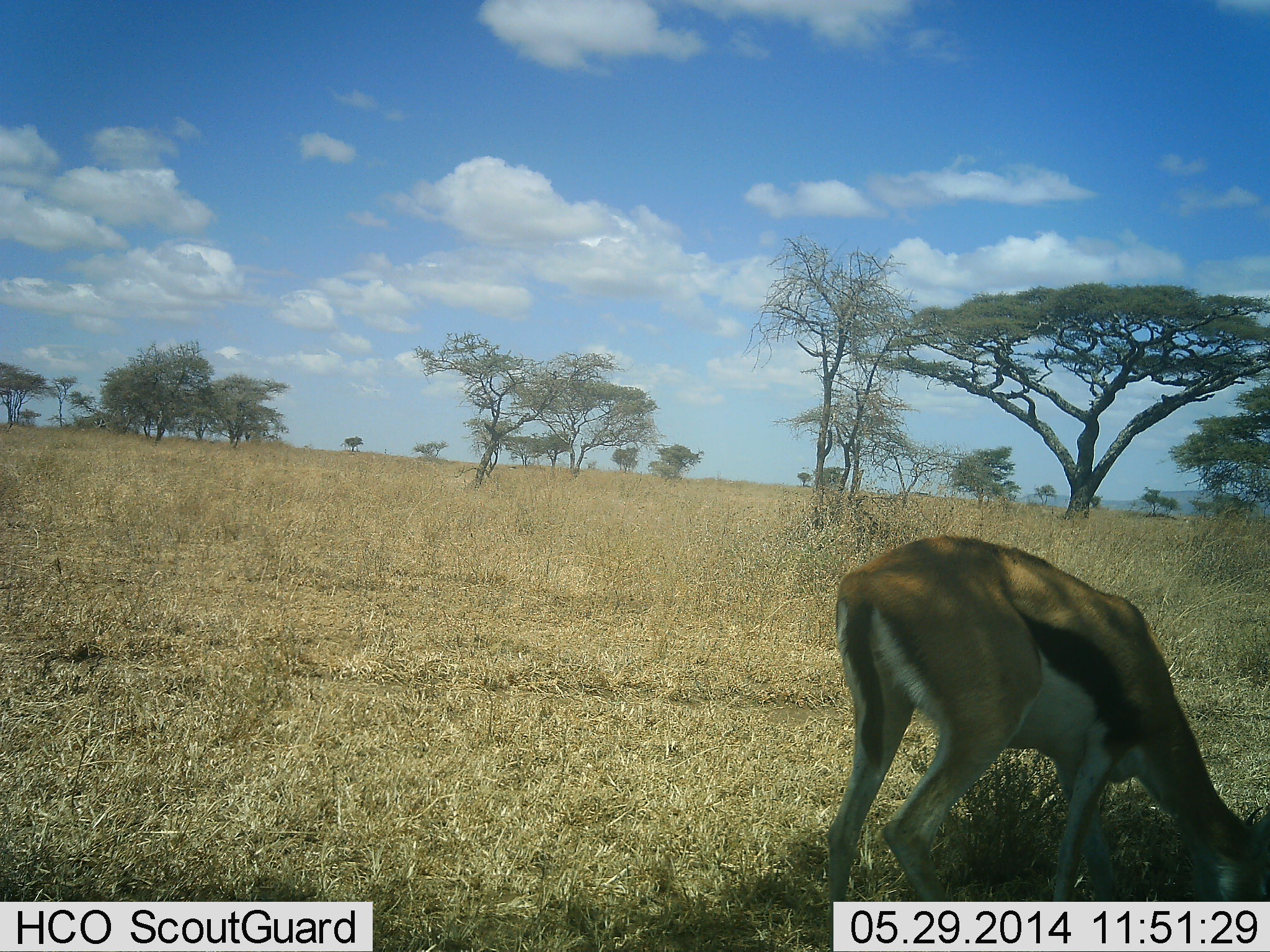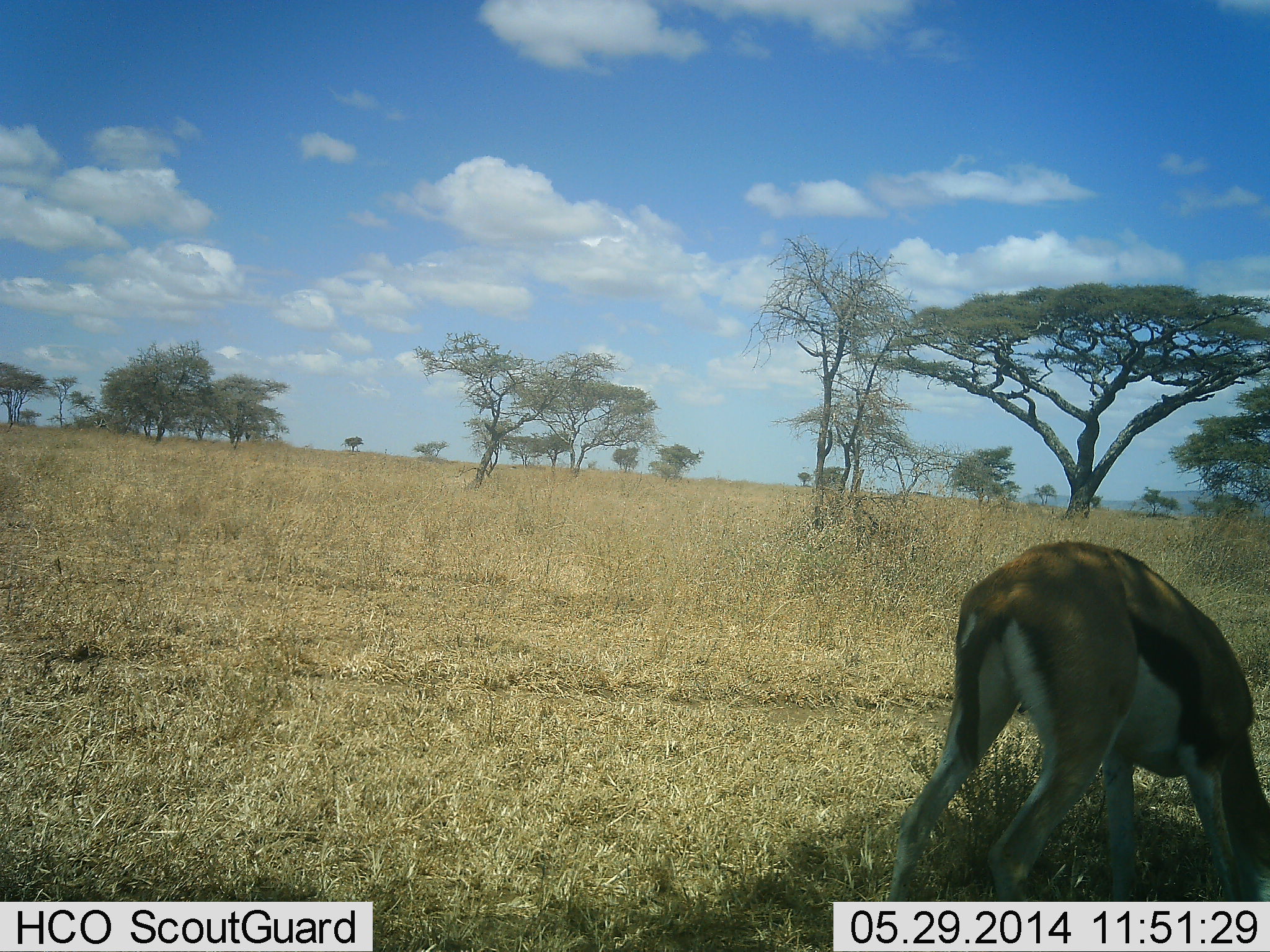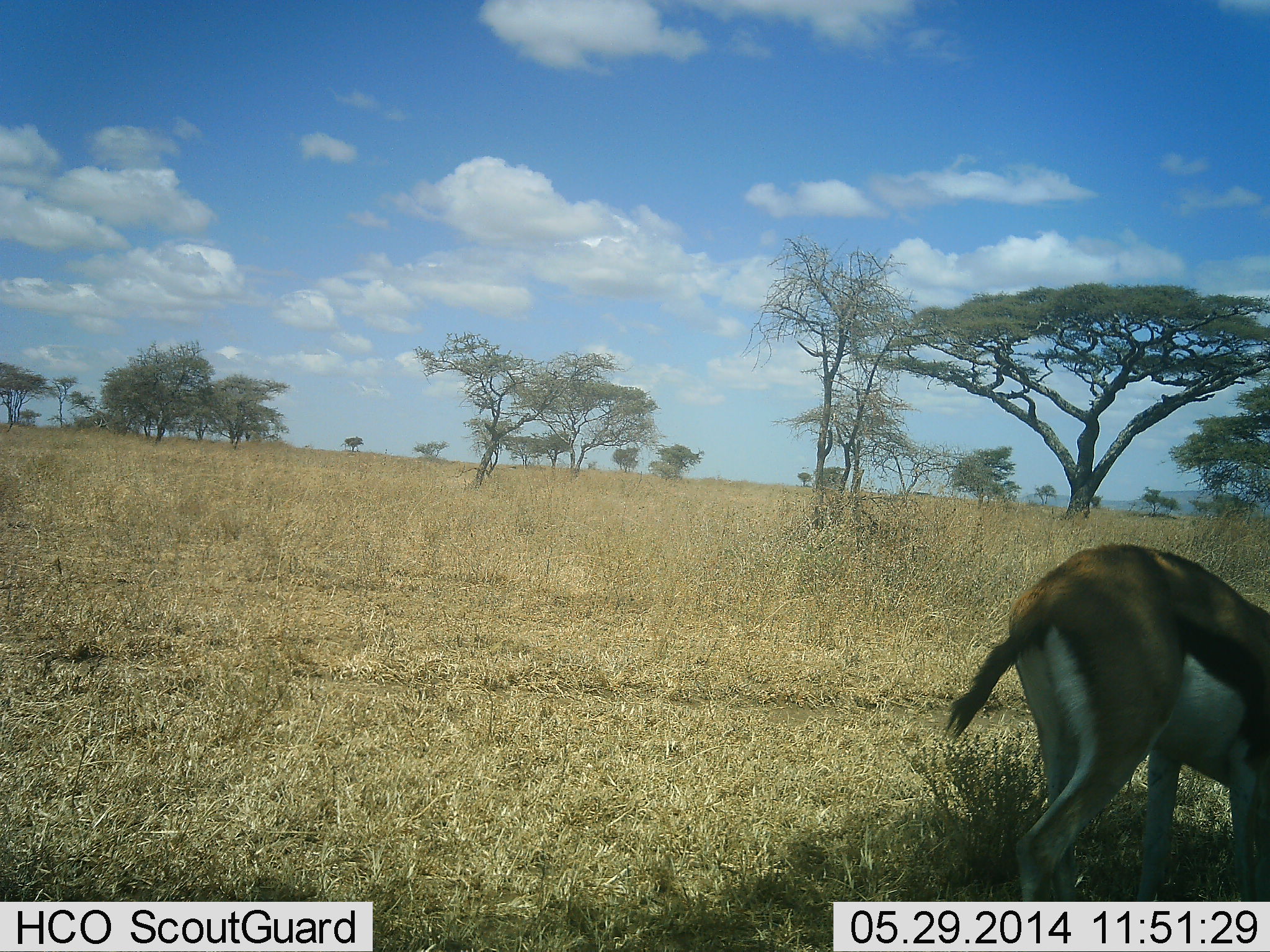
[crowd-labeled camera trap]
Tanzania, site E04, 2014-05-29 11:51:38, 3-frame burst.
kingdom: Animalia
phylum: Chordata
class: Mammalia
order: Artiodactyla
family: Bovidae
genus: Eudorcas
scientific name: Eudorcas thomsonii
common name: thomson's gazelle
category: gazellethomsons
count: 1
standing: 30%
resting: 0%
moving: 20%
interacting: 0%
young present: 0%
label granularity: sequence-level